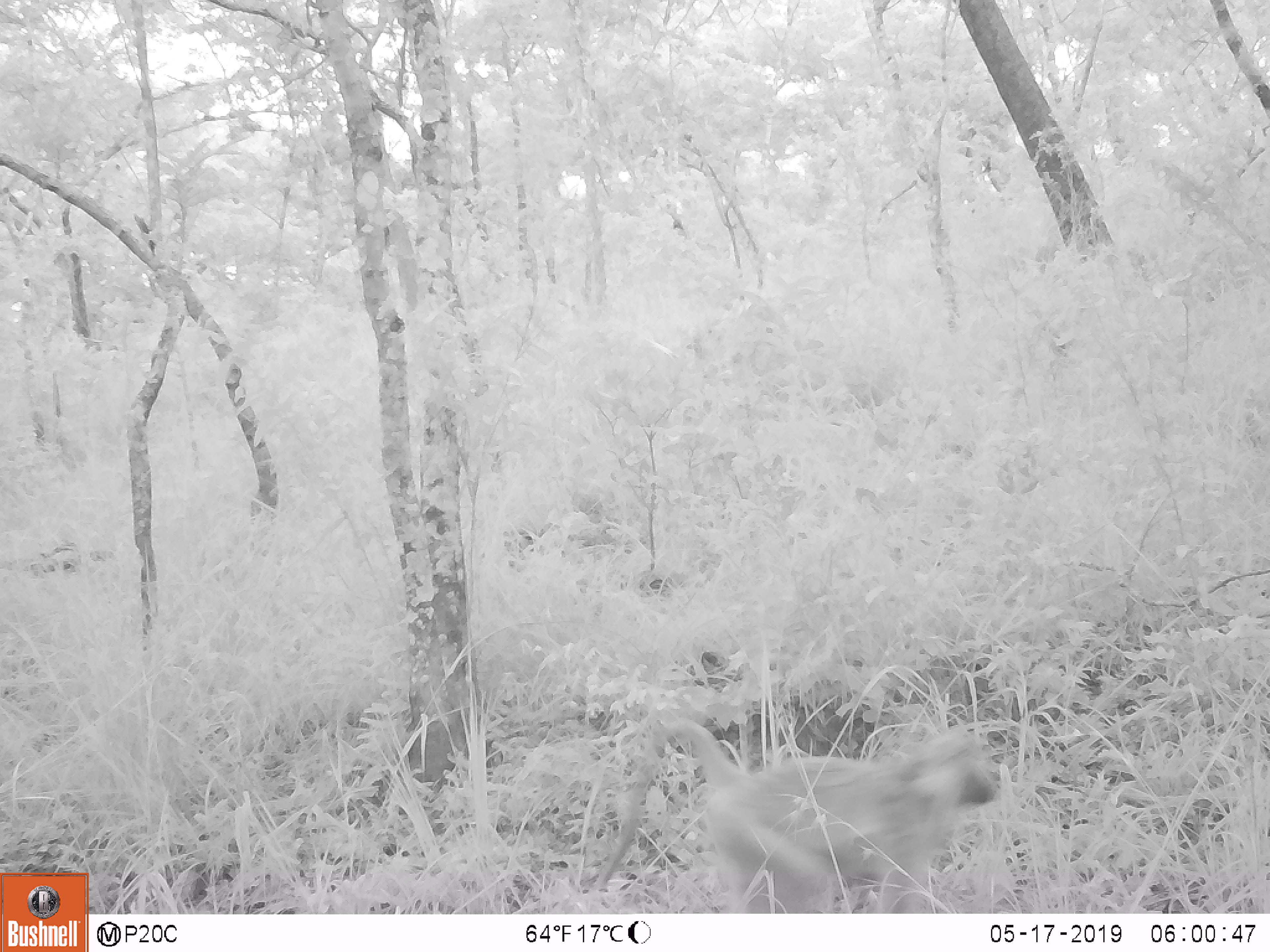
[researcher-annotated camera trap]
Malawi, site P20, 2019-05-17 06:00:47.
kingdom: Animalia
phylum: Chordata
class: Mammalia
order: Primates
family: Cercopithecidae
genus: Papio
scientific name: Papio cynocephalus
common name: yellow baboon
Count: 1.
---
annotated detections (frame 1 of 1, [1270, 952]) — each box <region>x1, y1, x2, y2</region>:
yellow baboon: <region>583, 714, 1005, 912</region>